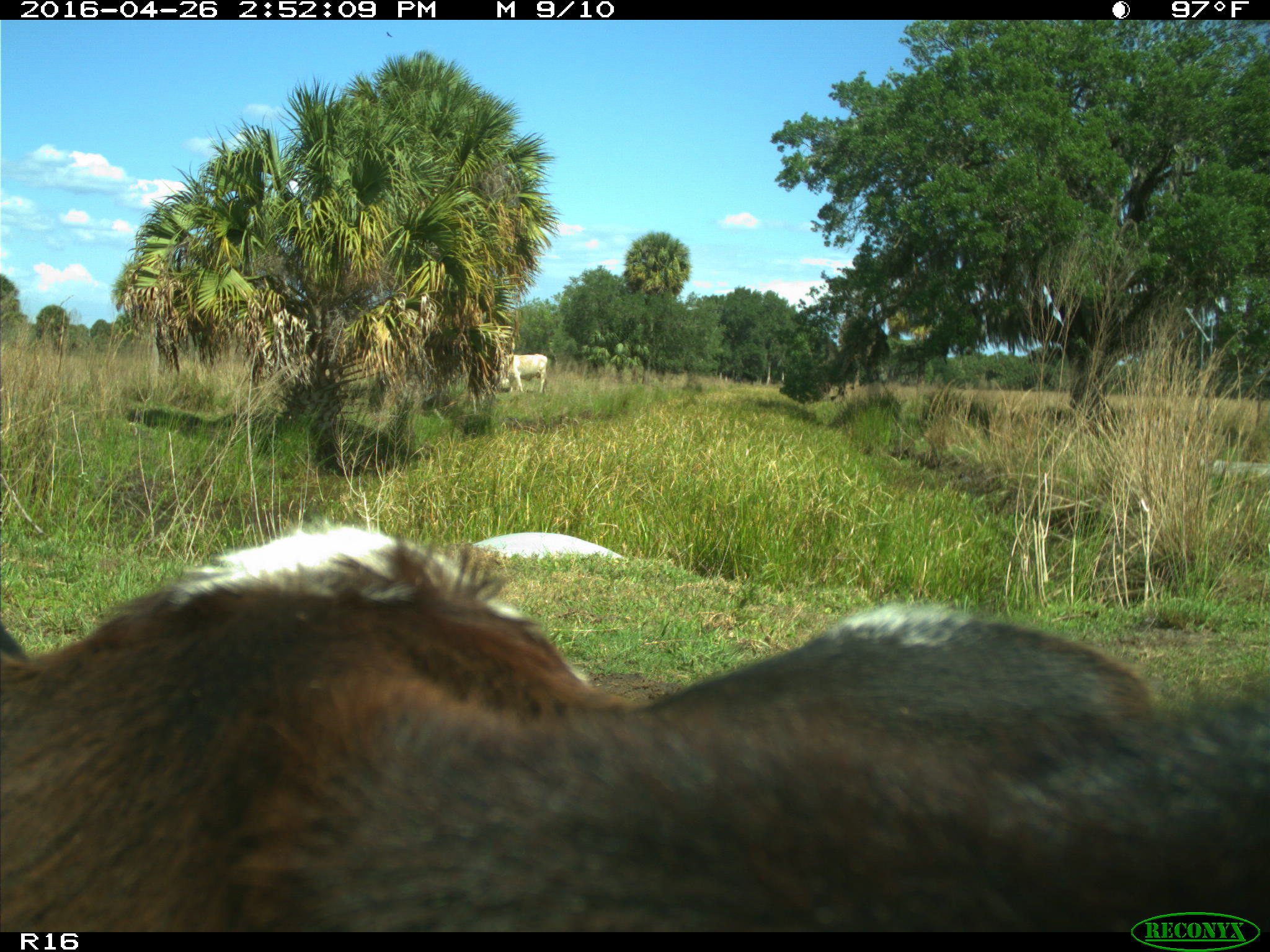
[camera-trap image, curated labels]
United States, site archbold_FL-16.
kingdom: Animalia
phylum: Chordata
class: Mammalia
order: Artiodactyla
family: Bovidae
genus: Bos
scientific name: Bos taurus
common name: domestic cow